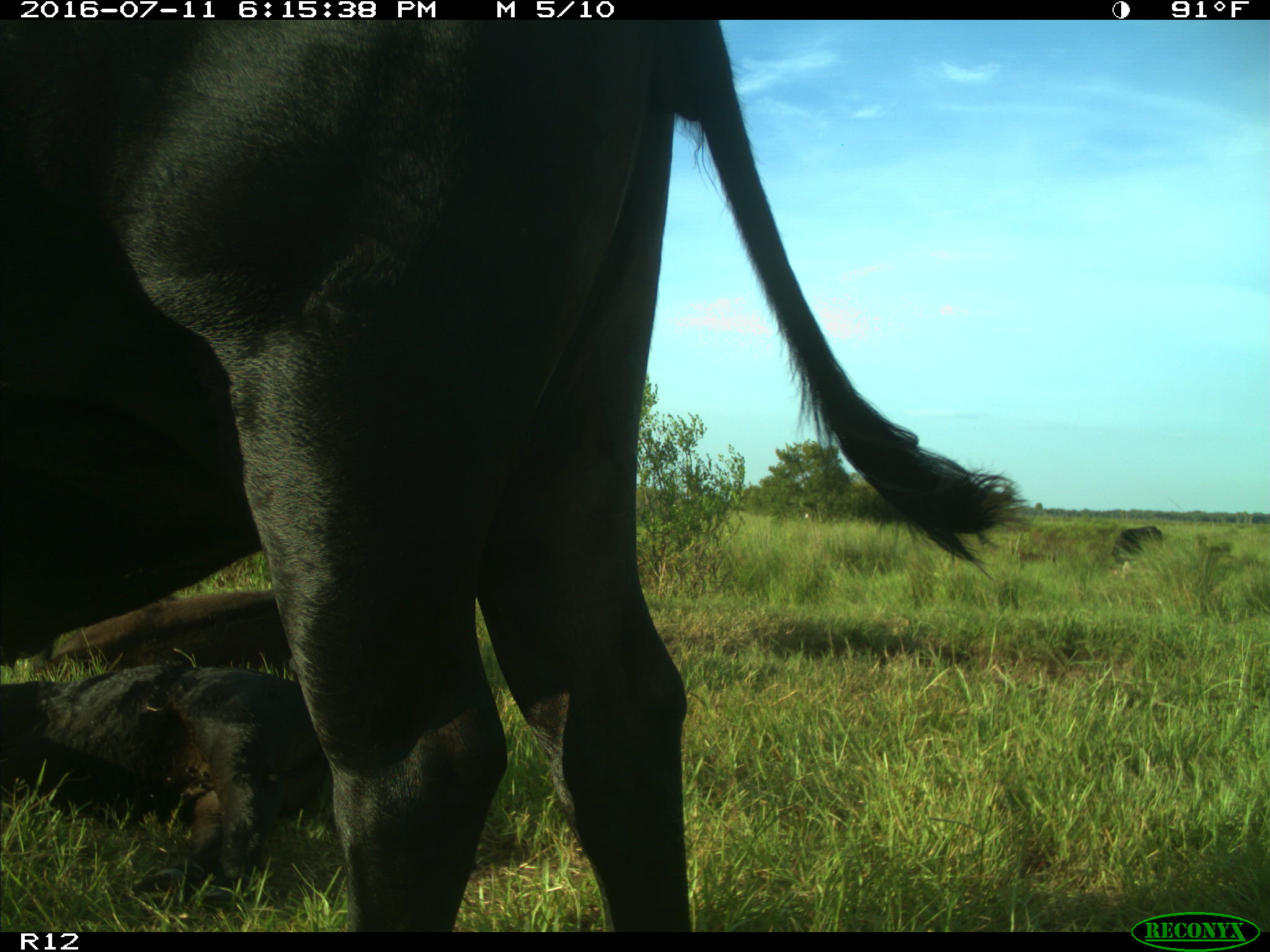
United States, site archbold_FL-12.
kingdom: Animalia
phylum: Chordata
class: Mammalia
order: Artiodactyla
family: Bovidae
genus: Bos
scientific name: Bos taurus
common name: domestic cow